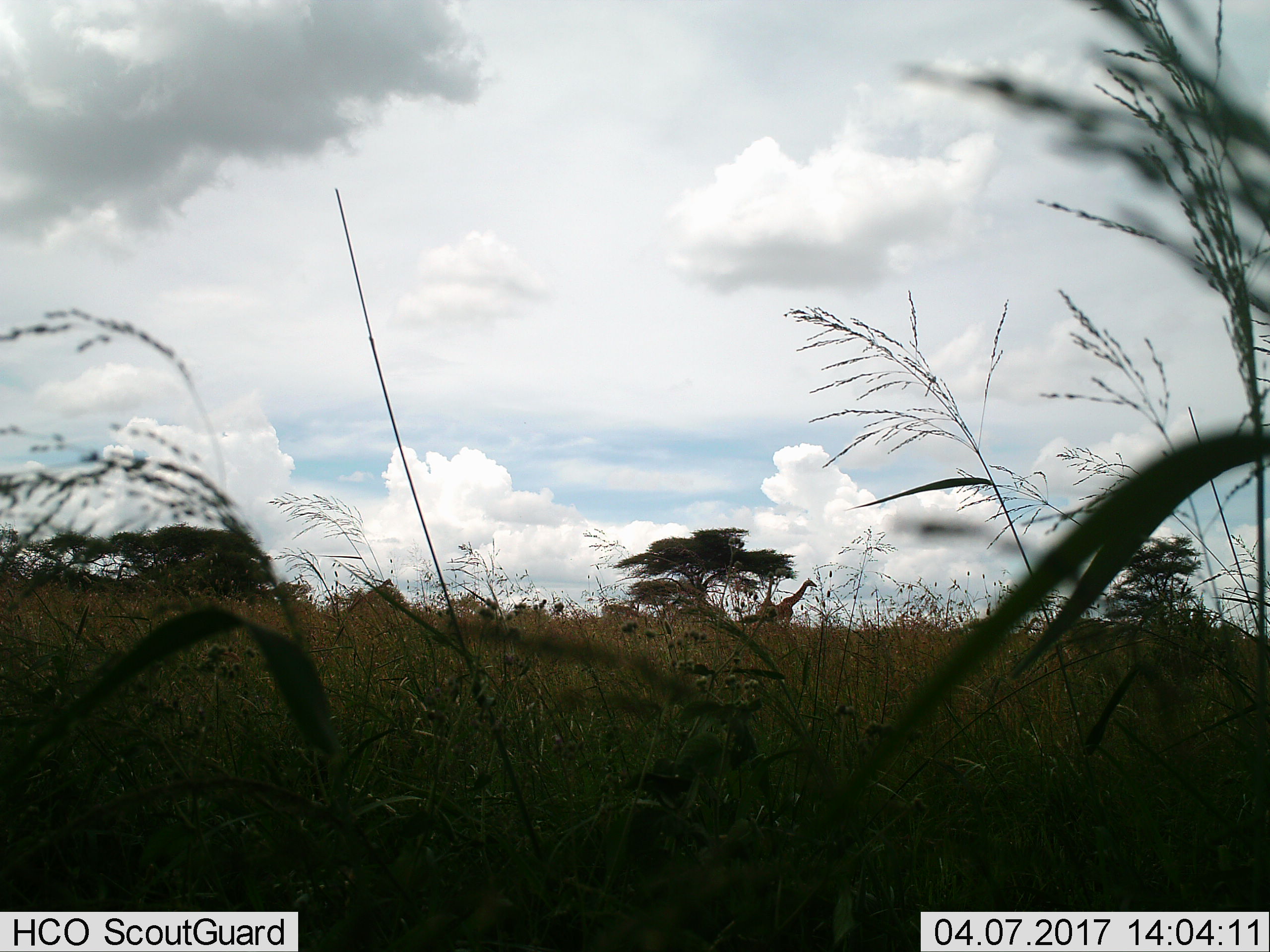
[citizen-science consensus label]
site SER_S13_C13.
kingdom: Animalia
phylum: Chordata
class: Mammalia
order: Artiodactyla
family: Giraffidae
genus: Giraffa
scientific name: Giraffa camelopardalis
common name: giraffe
Giraffe (Giraffa camelopardalis), count 1. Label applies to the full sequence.